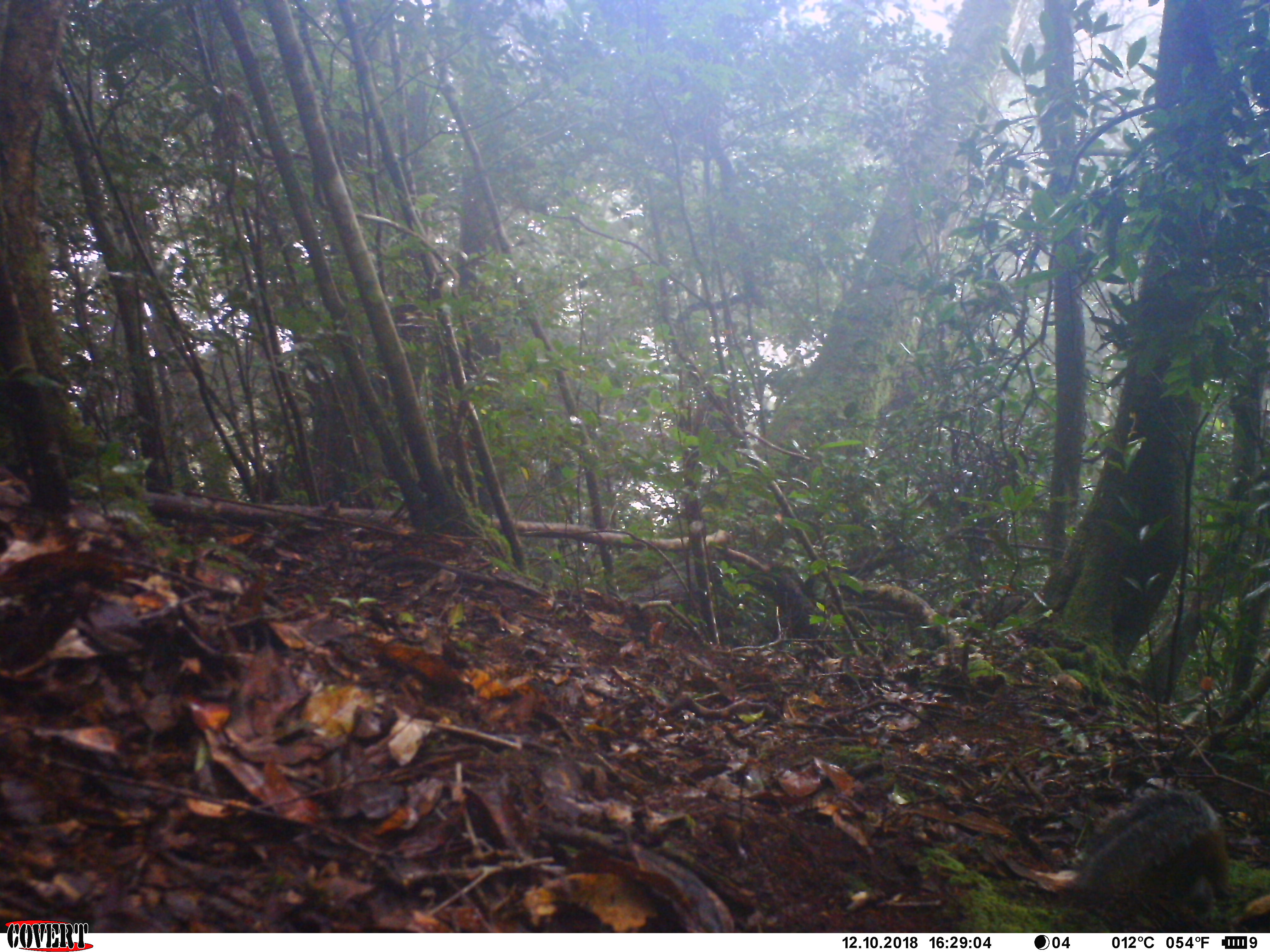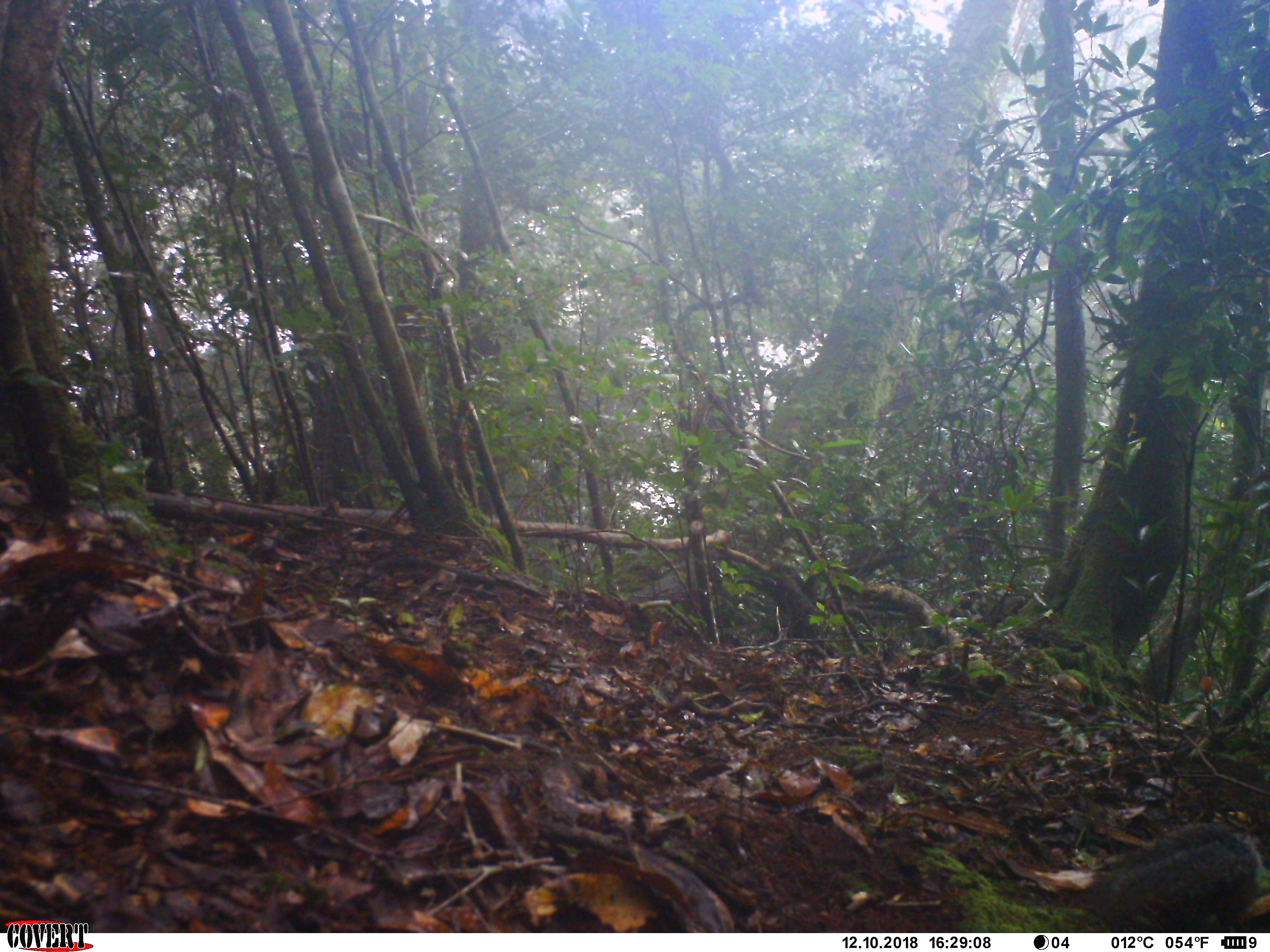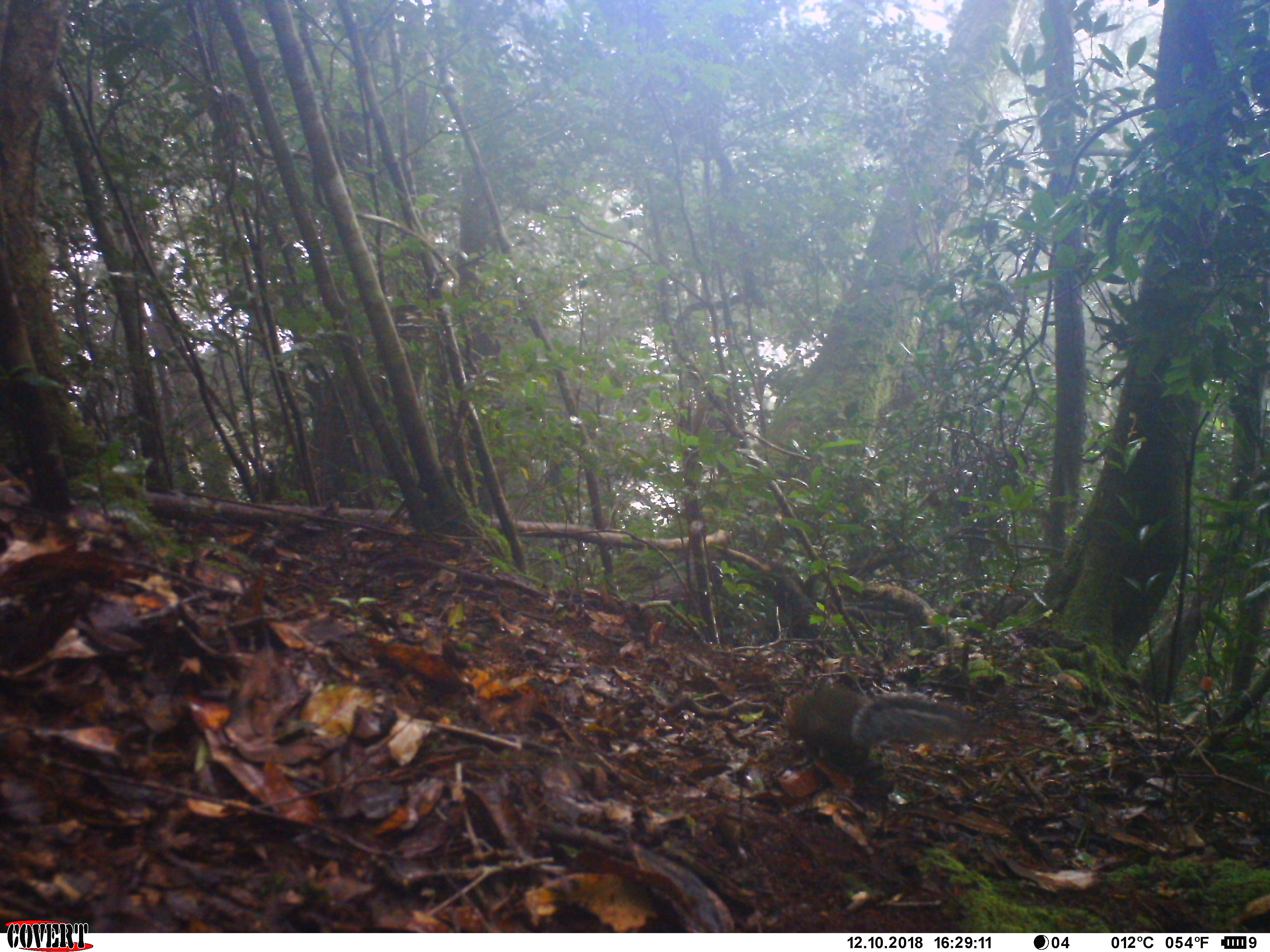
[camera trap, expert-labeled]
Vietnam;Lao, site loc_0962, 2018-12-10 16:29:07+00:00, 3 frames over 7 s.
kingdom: Animalia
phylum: Chordata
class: Mammalia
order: Rodentia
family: Sciuridae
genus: Dremomys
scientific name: Dremomys rufigenis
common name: red-cheeked squirrel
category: red cheeked squirrel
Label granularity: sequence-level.